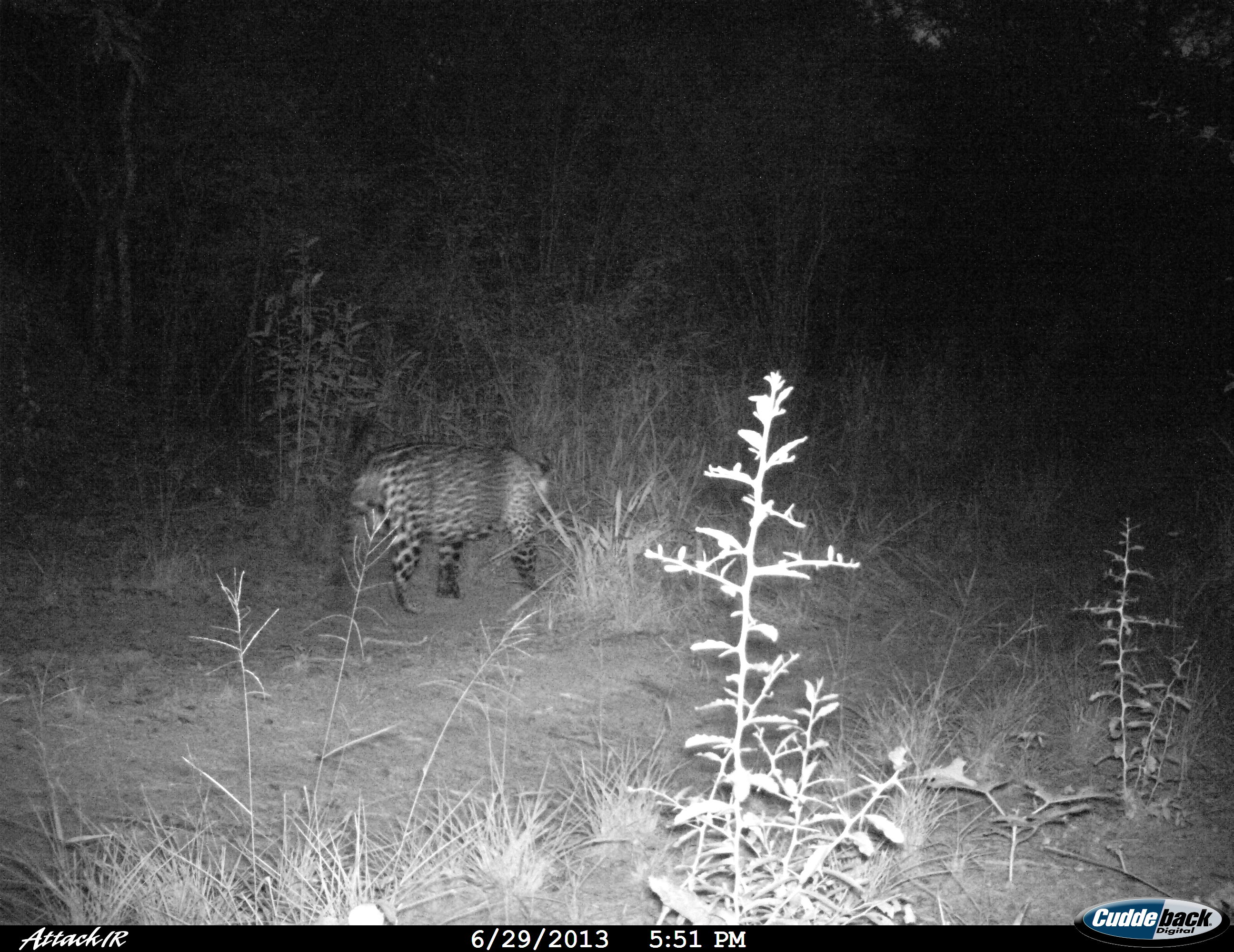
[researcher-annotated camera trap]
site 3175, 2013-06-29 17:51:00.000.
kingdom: Animalia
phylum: Chordata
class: Mammalia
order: Carnivora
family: Felidae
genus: Panthera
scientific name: Panthera onca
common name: jaguar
Panthera onca (jaguar), count 1.